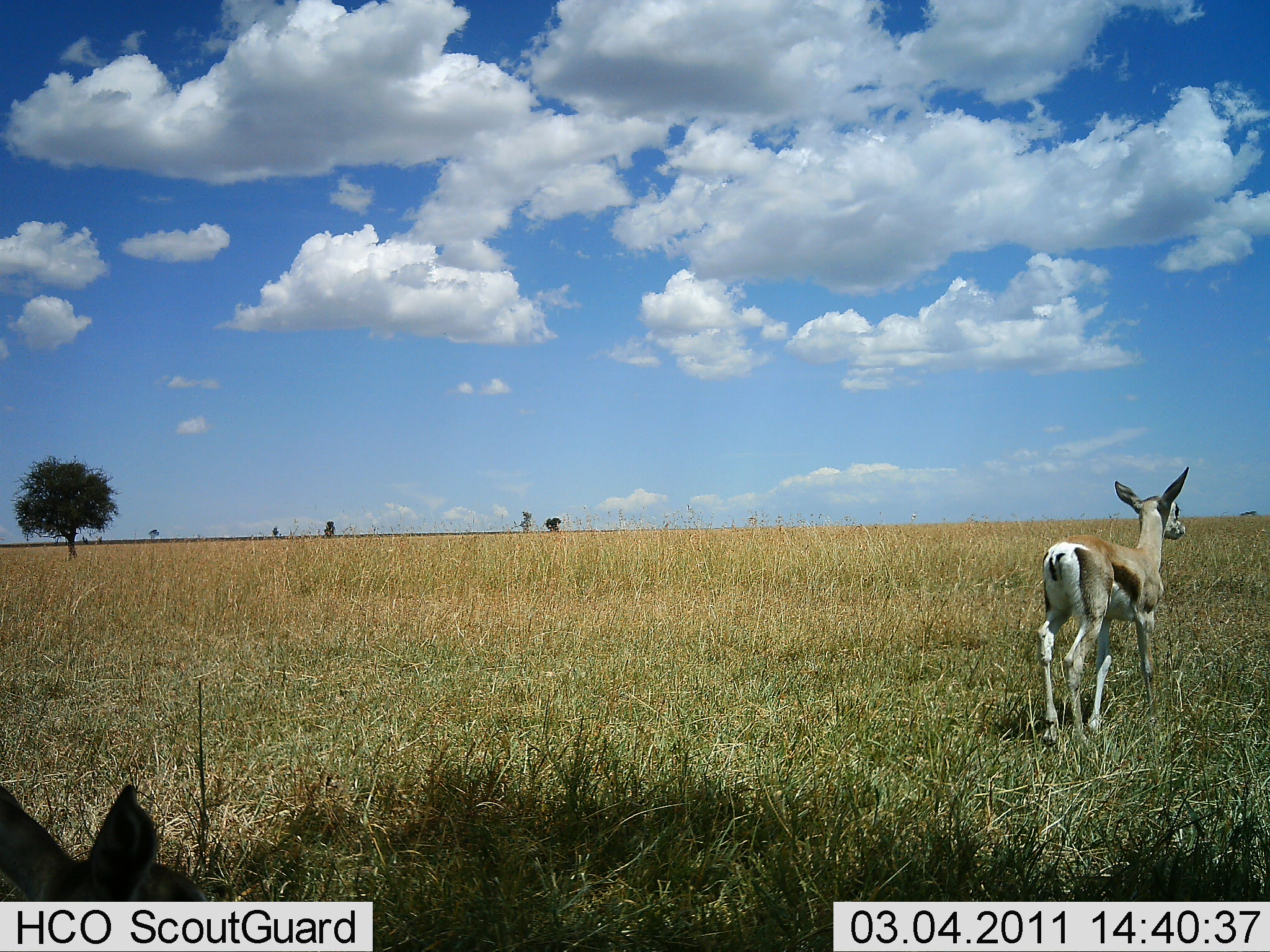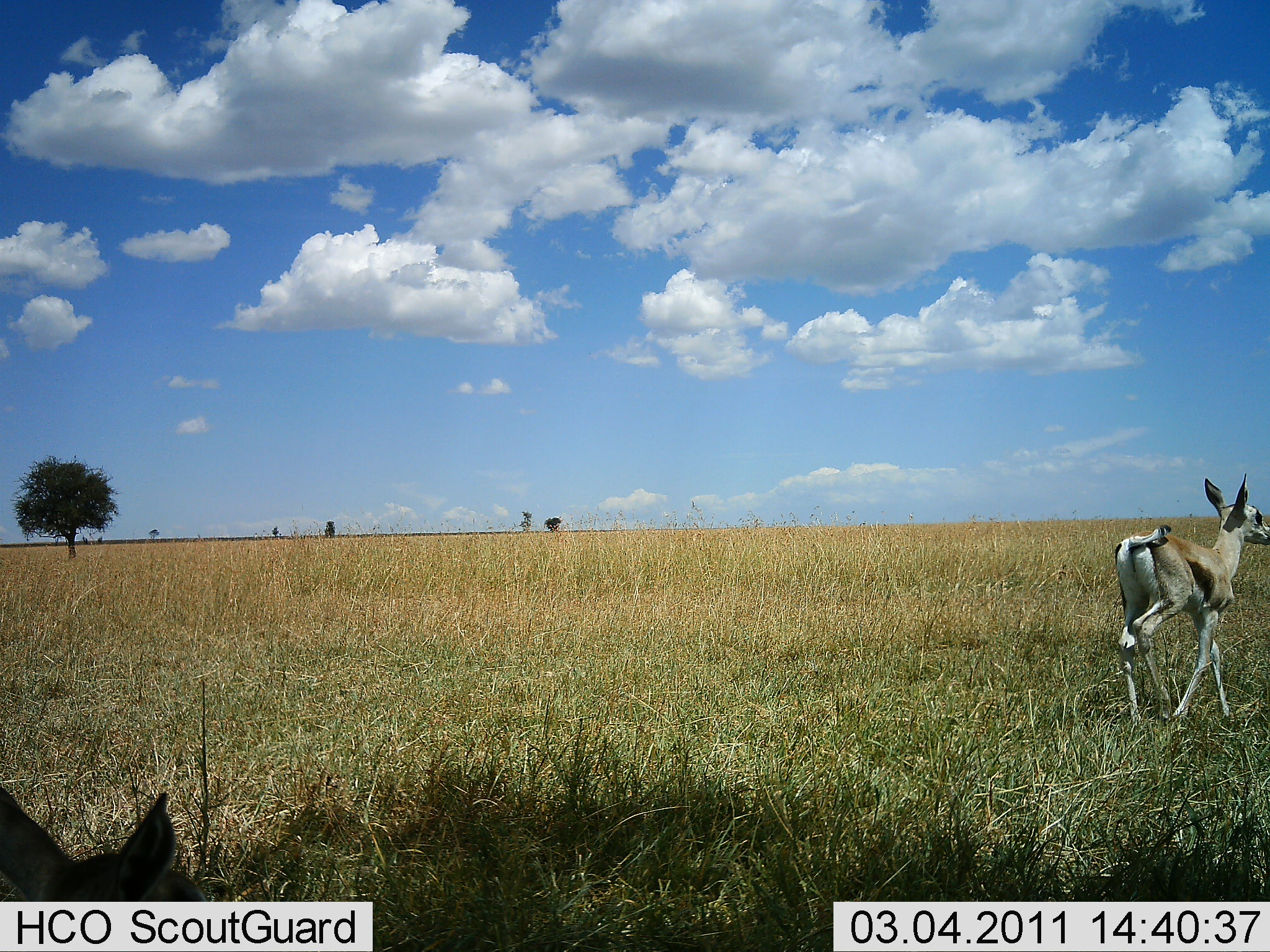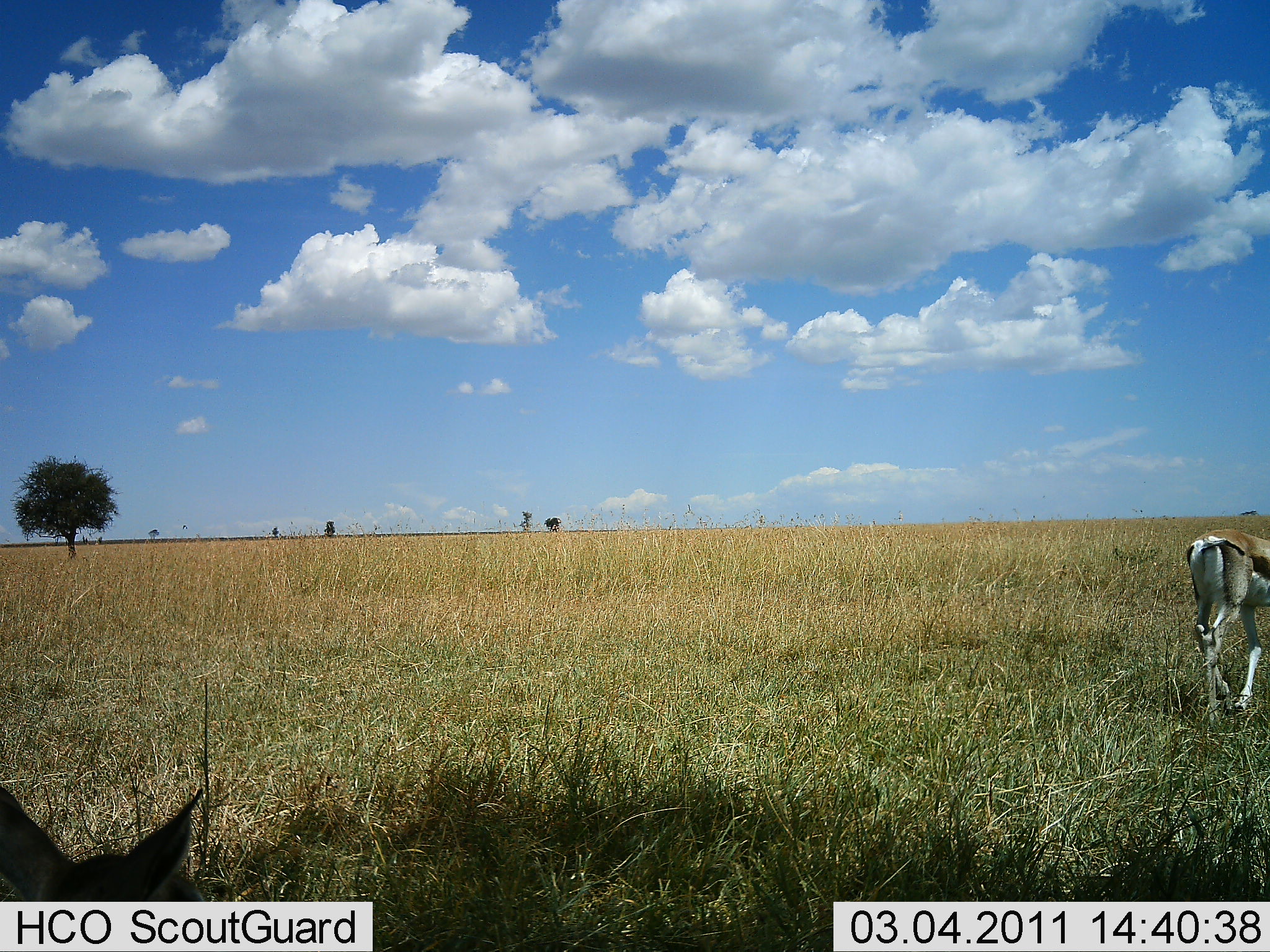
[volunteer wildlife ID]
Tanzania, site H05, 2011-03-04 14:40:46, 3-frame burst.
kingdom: Animalia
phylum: Chordata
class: Mammalia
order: Artiodactyla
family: Bovidae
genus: Eudorcas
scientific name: Eudorcas thomsonii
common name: thomson's gazelle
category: gazellethomsons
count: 2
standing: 21%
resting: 50%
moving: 93%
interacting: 0%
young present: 14%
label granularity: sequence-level